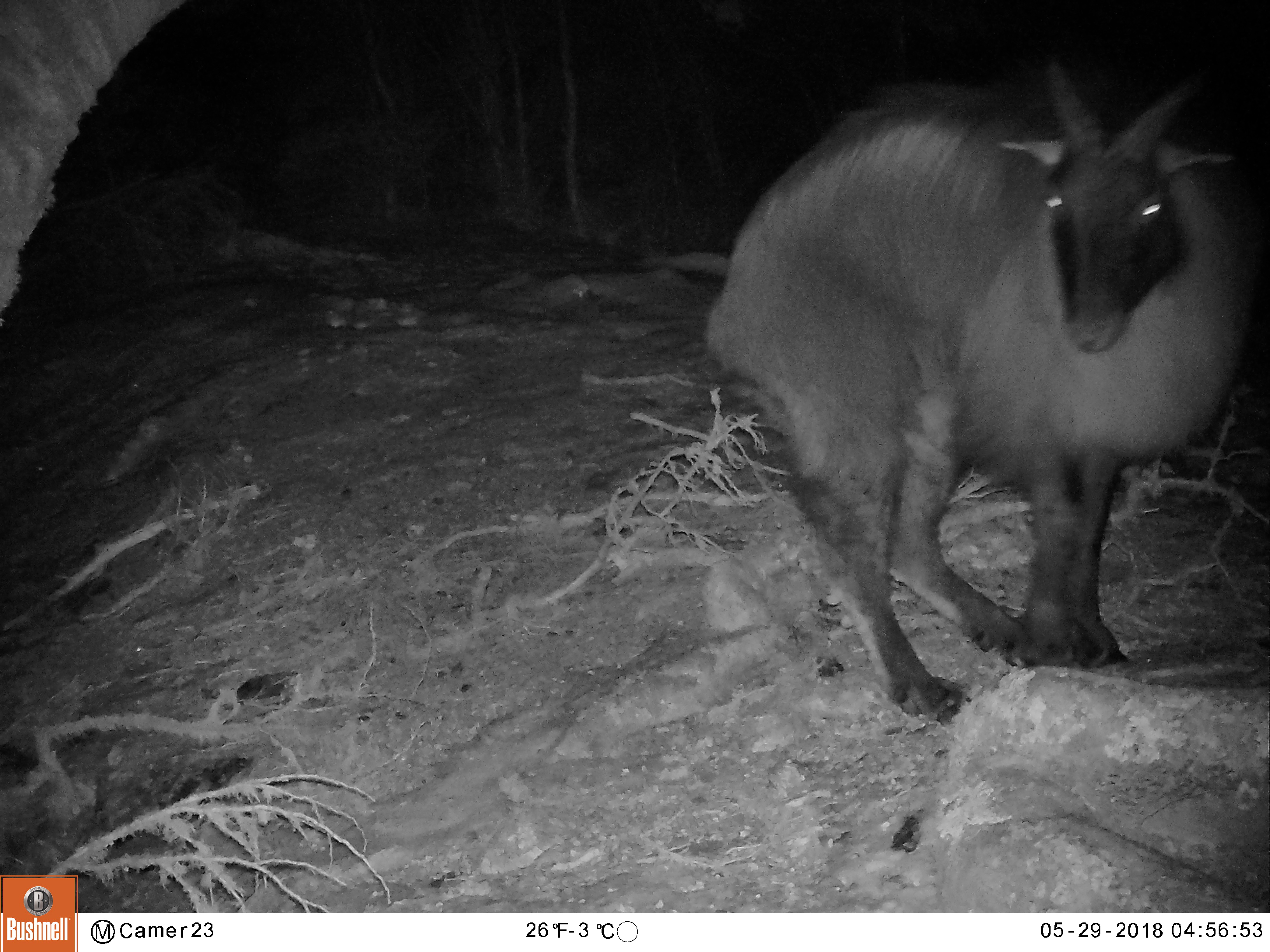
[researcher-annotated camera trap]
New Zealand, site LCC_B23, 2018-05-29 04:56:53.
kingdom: Animalia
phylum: Chordata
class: Mammalia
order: Artiodactyla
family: Bovidae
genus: Nilgiritragus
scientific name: Nilgiritragus hylocrius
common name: tahr